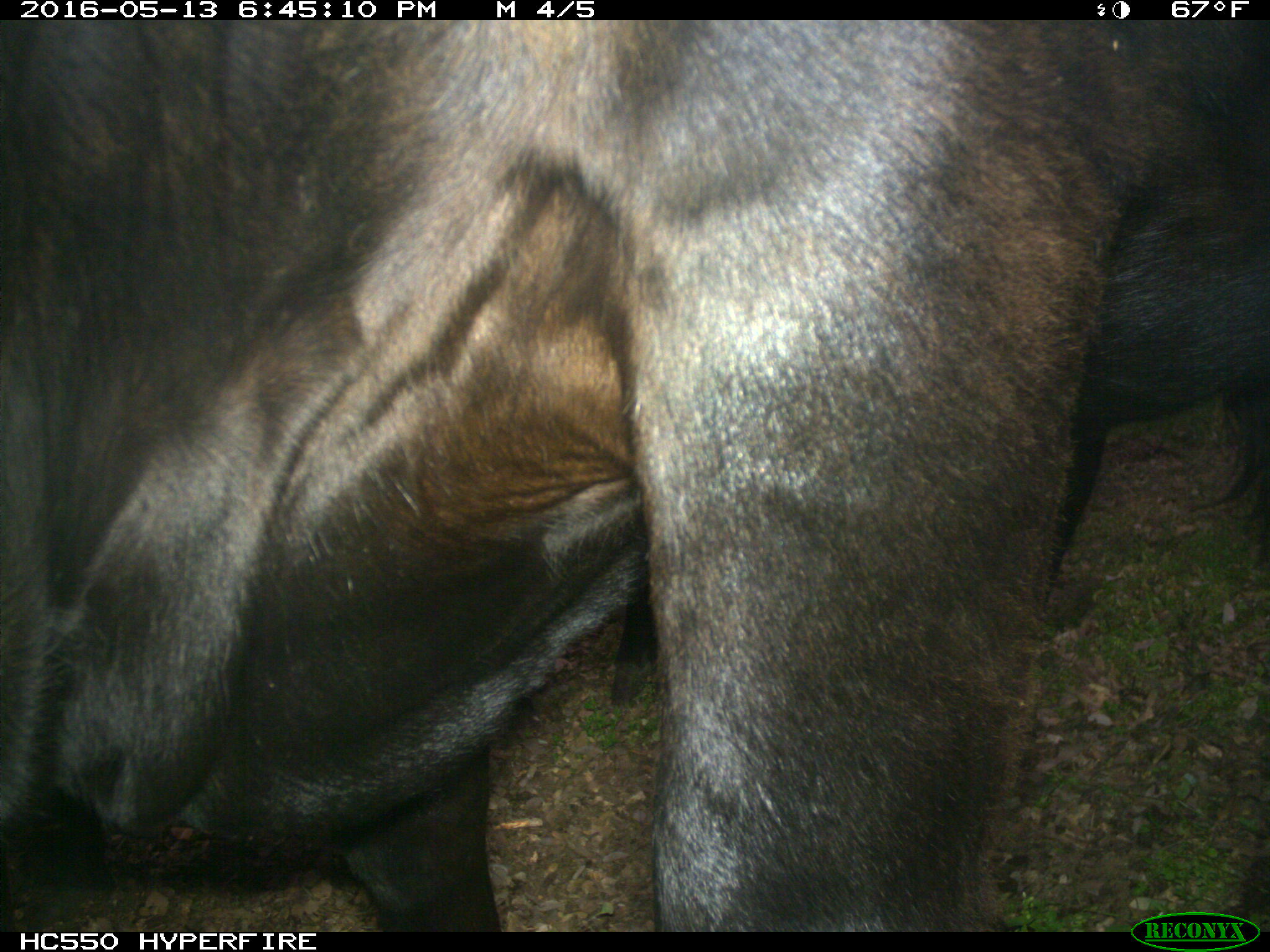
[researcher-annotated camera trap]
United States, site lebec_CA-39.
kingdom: Animalia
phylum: Chordata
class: Mammalia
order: Artiodactyla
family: Bovidae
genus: Bos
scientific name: Bos taurus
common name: domestic cow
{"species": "Bos taurus (domestic cow)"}